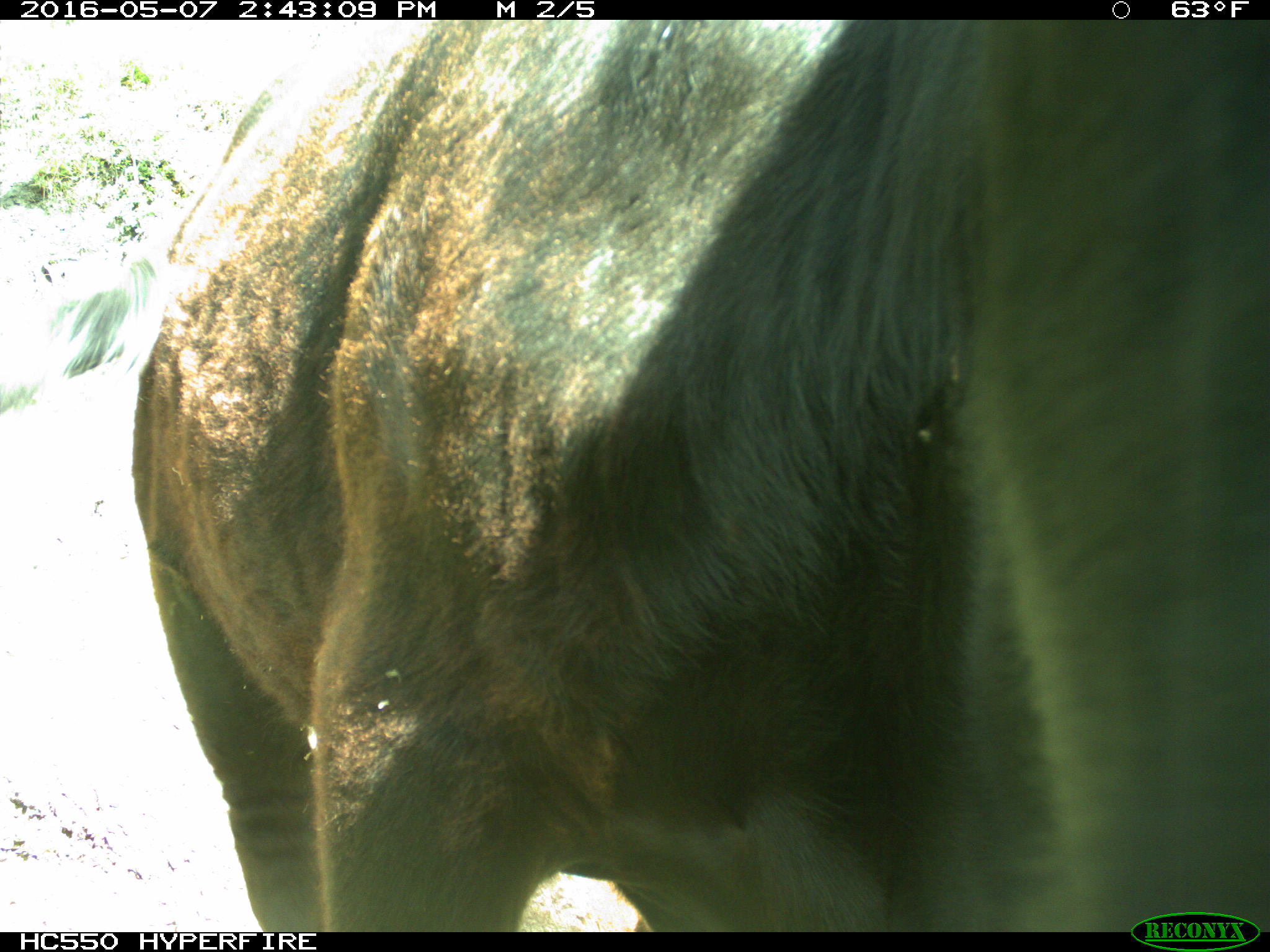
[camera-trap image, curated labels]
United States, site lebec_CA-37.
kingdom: Animalia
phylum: Chordata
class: Mammalia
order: Artiodactyla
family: Bovidae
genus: Bos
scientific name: Bos taurus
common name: domestic cow